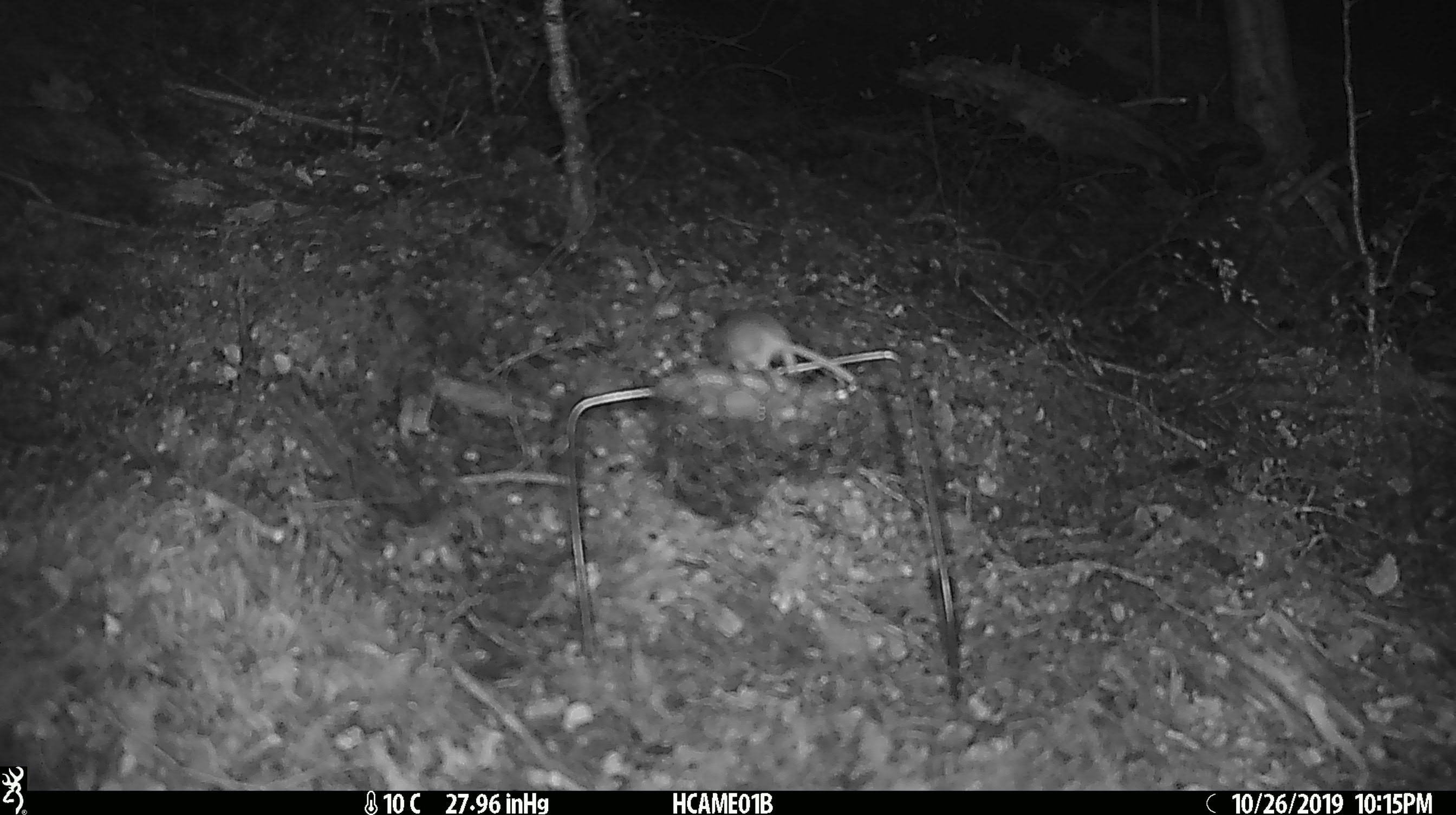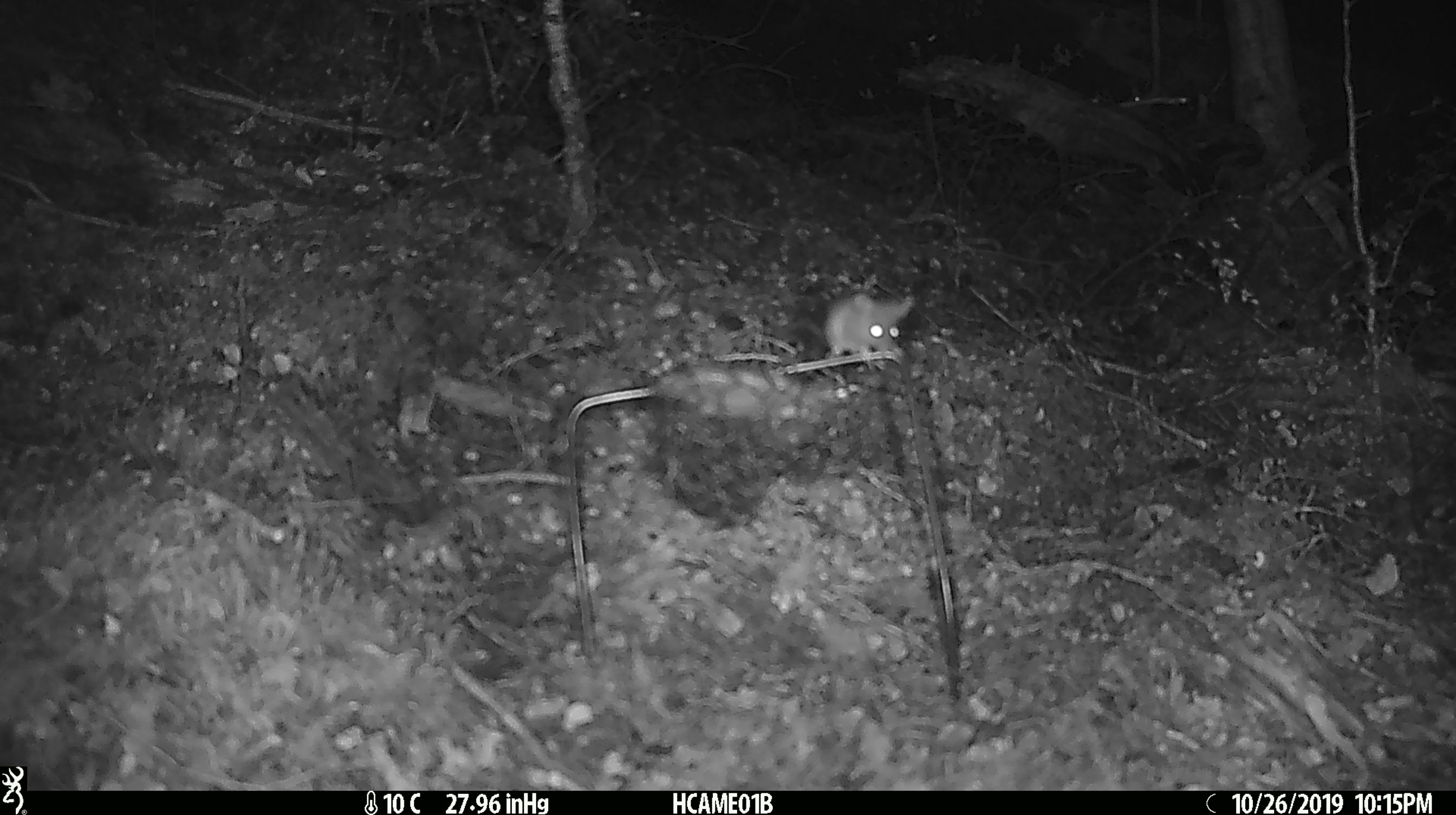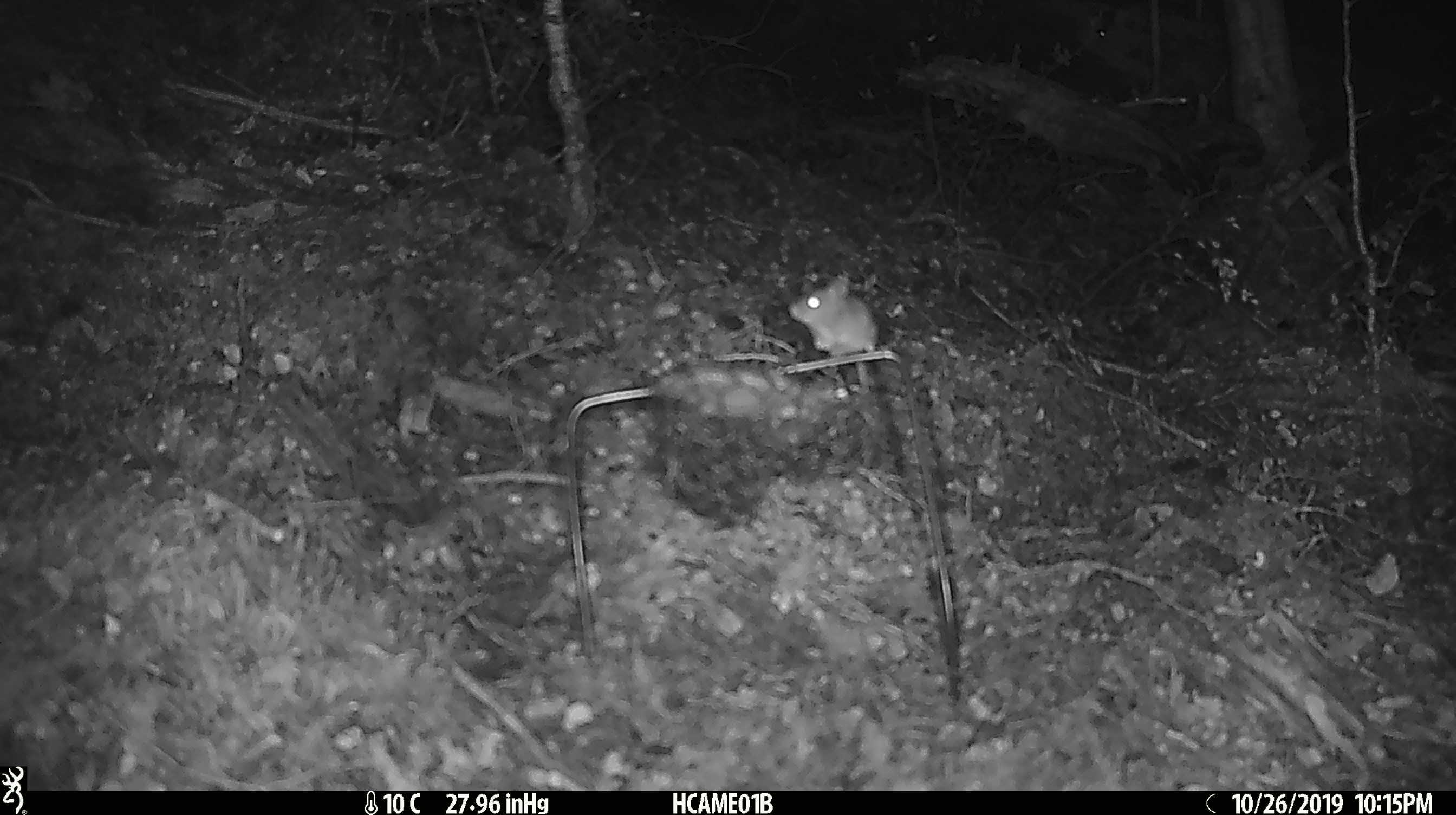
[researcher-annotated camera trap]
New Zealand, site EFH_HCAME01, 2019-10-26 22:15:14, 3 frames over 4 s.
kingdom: Animalia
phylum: Chordata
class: Mammalia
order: Rodentia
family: Muridae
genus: Mus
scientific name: Mus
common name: mouse